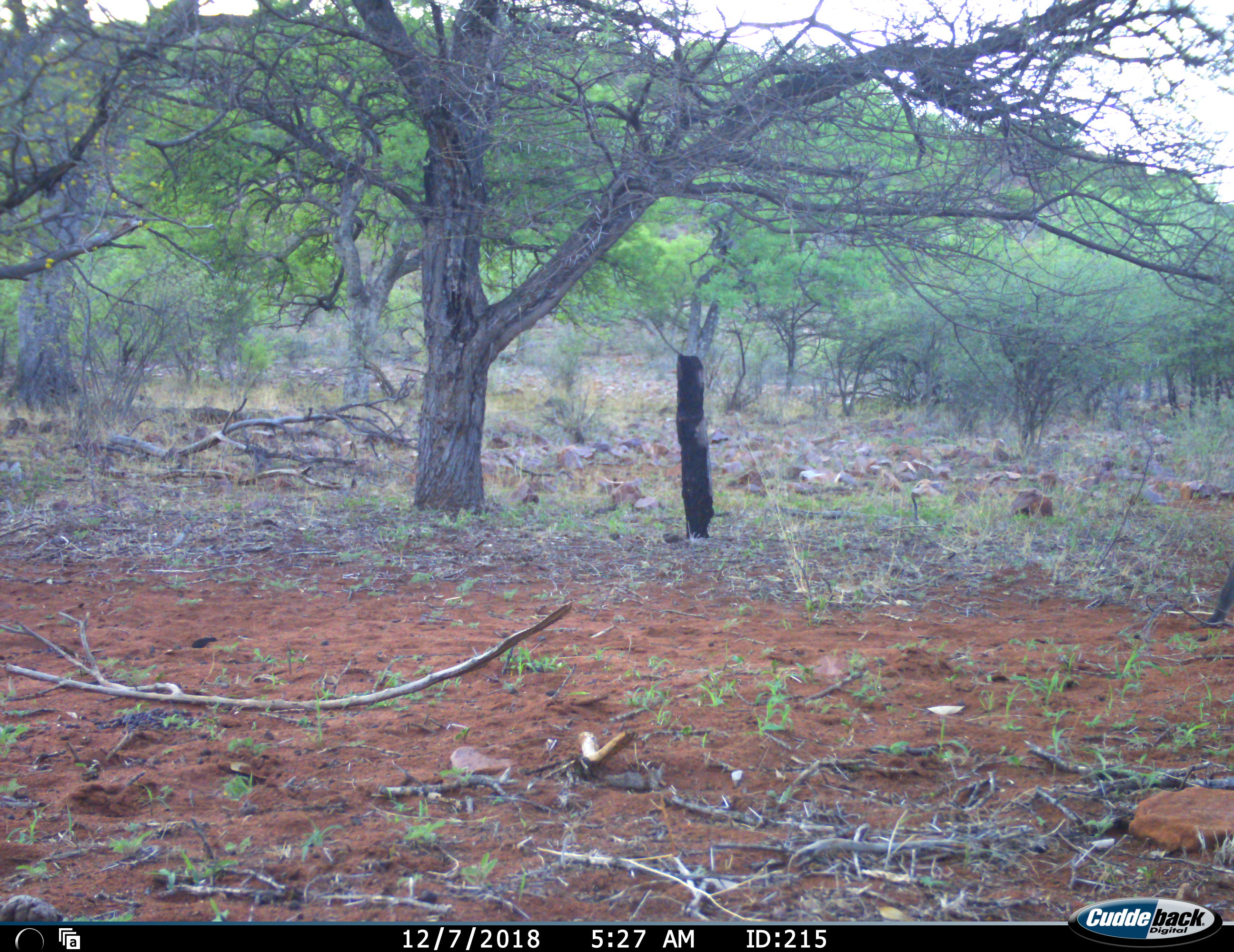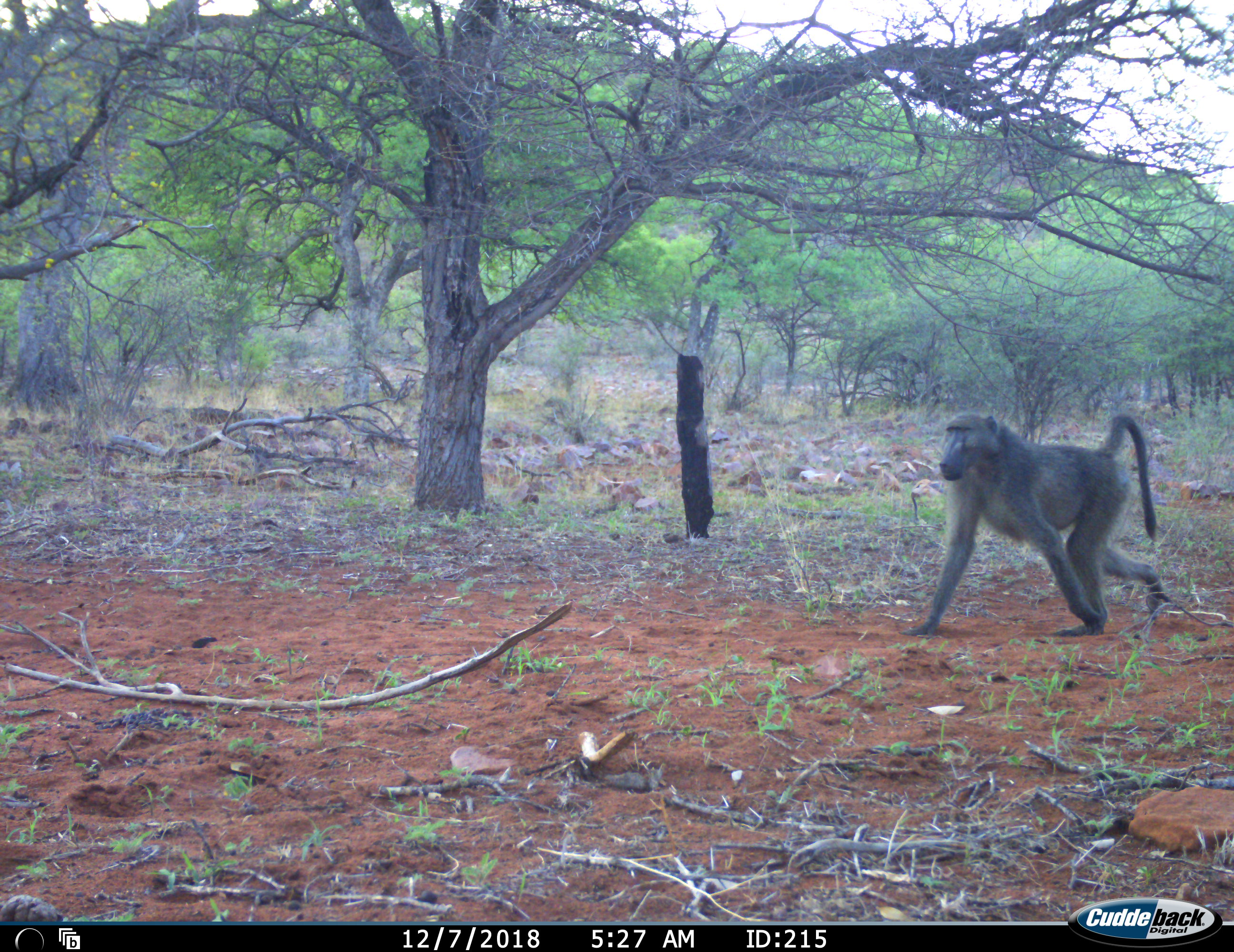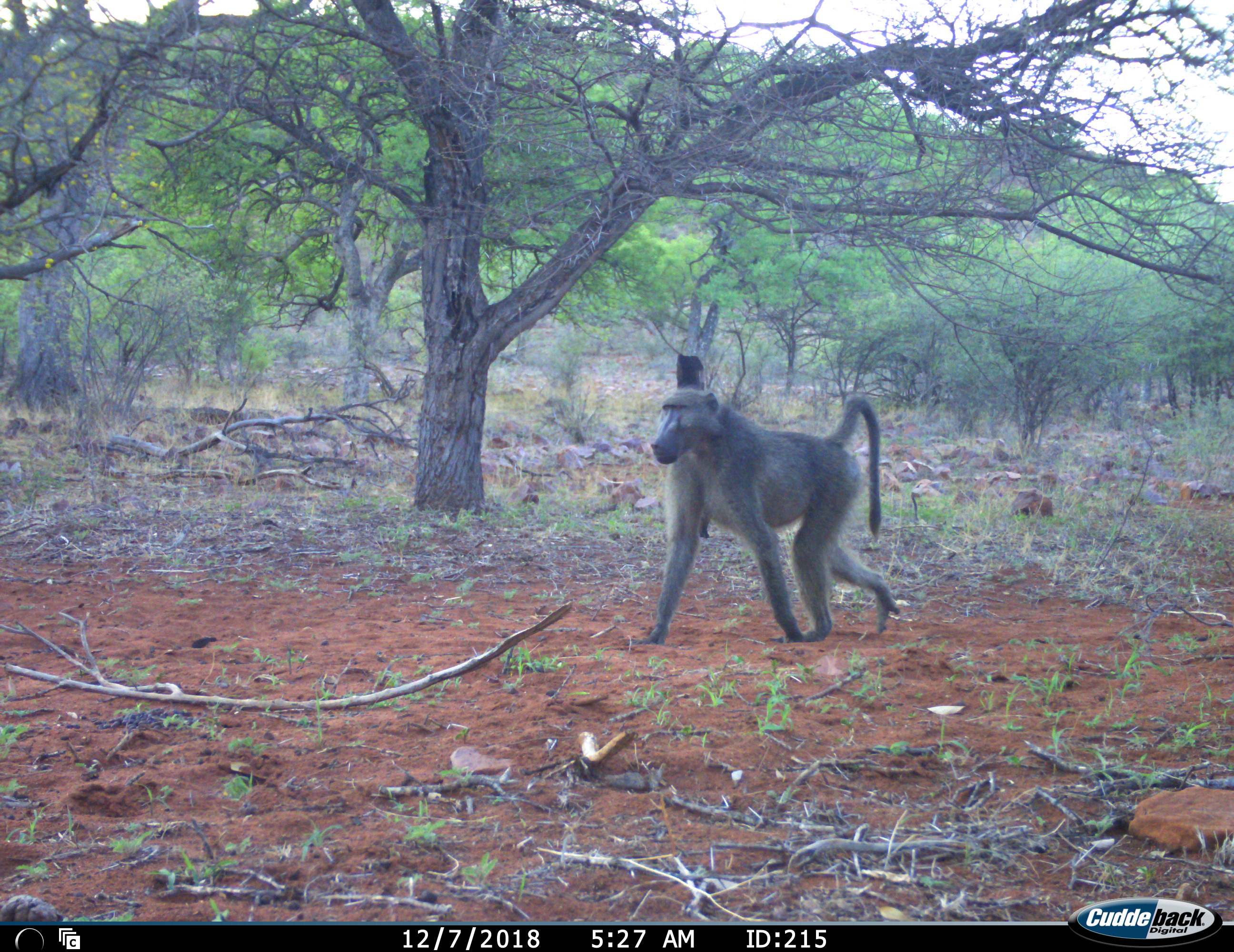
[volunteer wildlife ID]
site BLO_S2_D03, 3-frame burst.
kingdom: Animalia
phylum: Chordata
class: Mammalia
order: Primates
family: Cercopithecidae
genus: Papio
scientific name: Papio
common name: baboon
Baboon (Papio), count 1. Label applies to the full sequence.